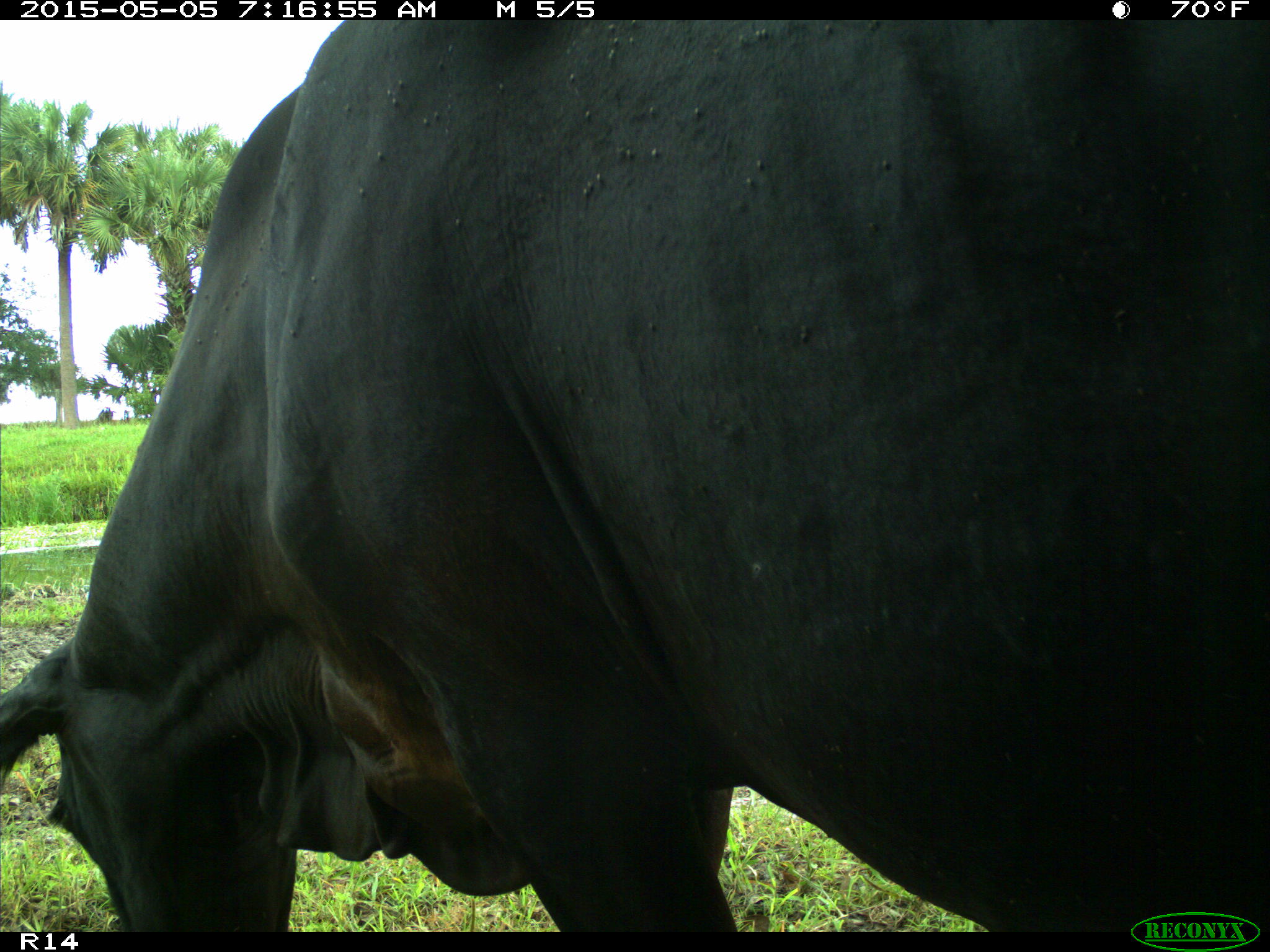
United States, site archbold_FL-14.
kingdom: Animalia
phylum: Chordata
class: Mammalia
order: Artiodactyla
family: Bovidae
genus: Bos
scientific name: Bos taurus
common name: domestic cow